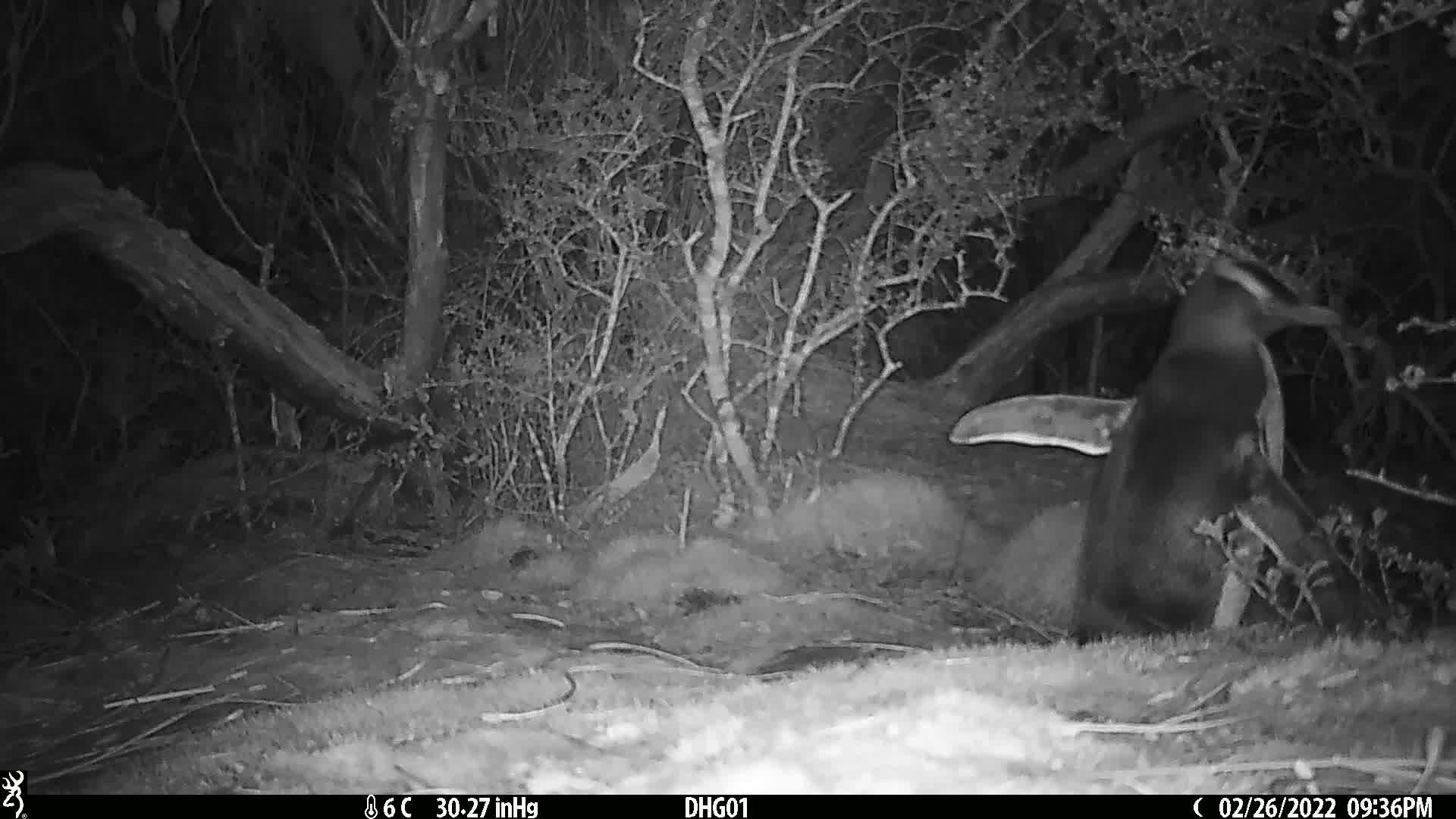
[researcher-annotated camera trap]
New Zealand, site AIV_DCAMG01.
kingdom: Animalia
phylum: Chordata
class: Aves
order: Sphenisciformes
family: Spheniscidae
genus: Megadyptes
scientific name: Megadyptes antipodes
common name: yellow-eyed penguin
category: yellow eyed penguin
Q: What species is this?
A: Yellow eyed penguin (yellow-eyed penguin) (Megadyptes antipodes).